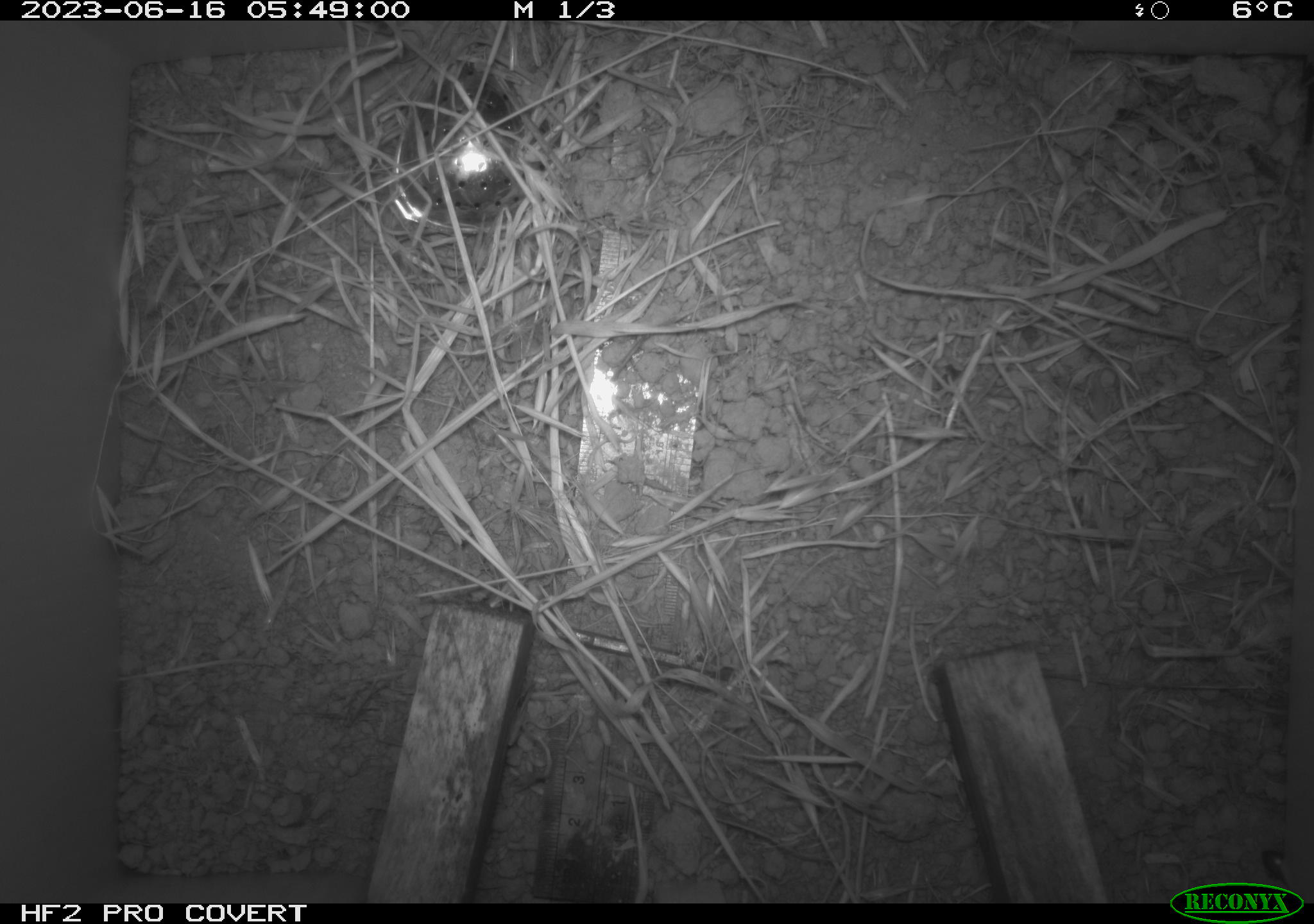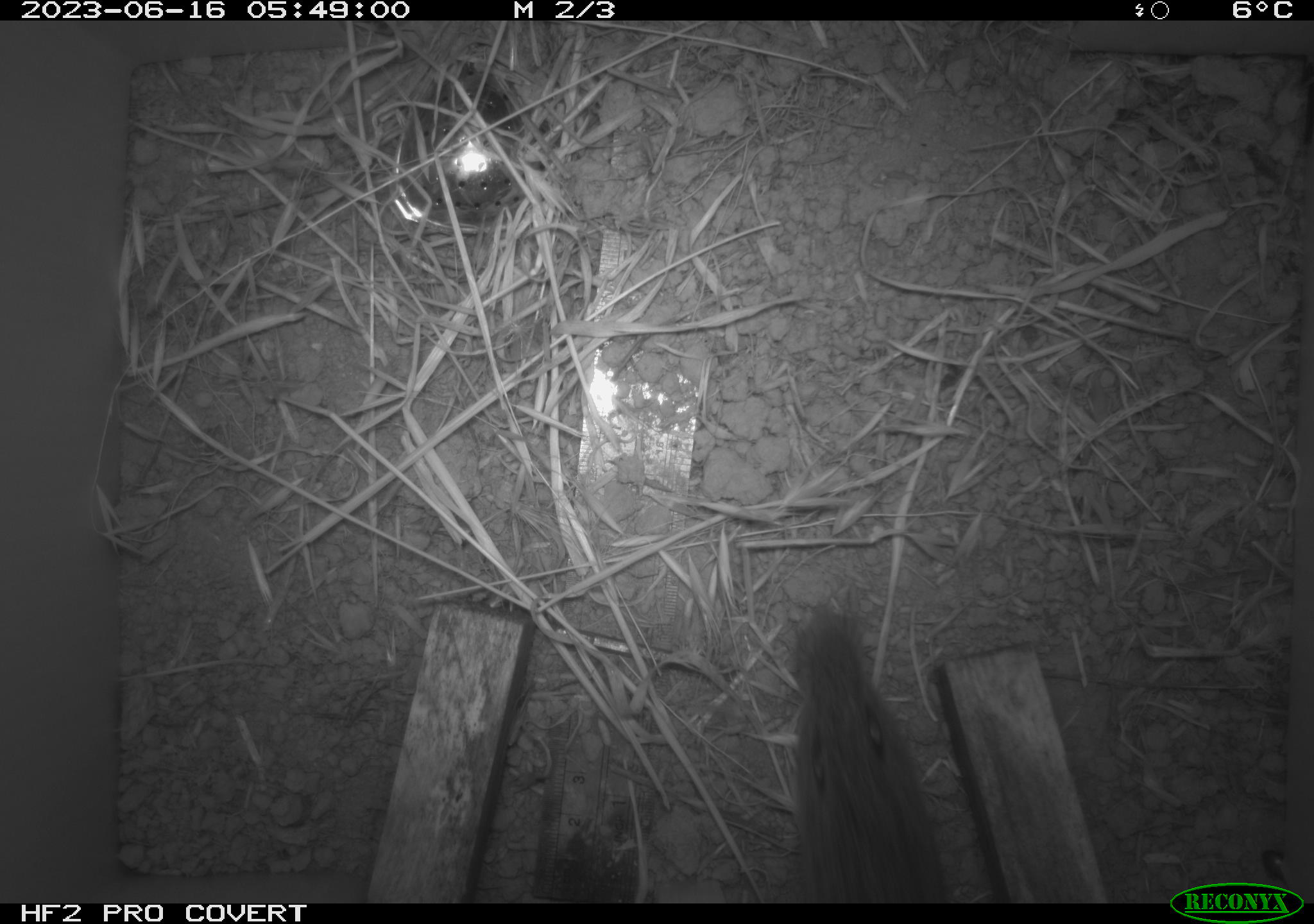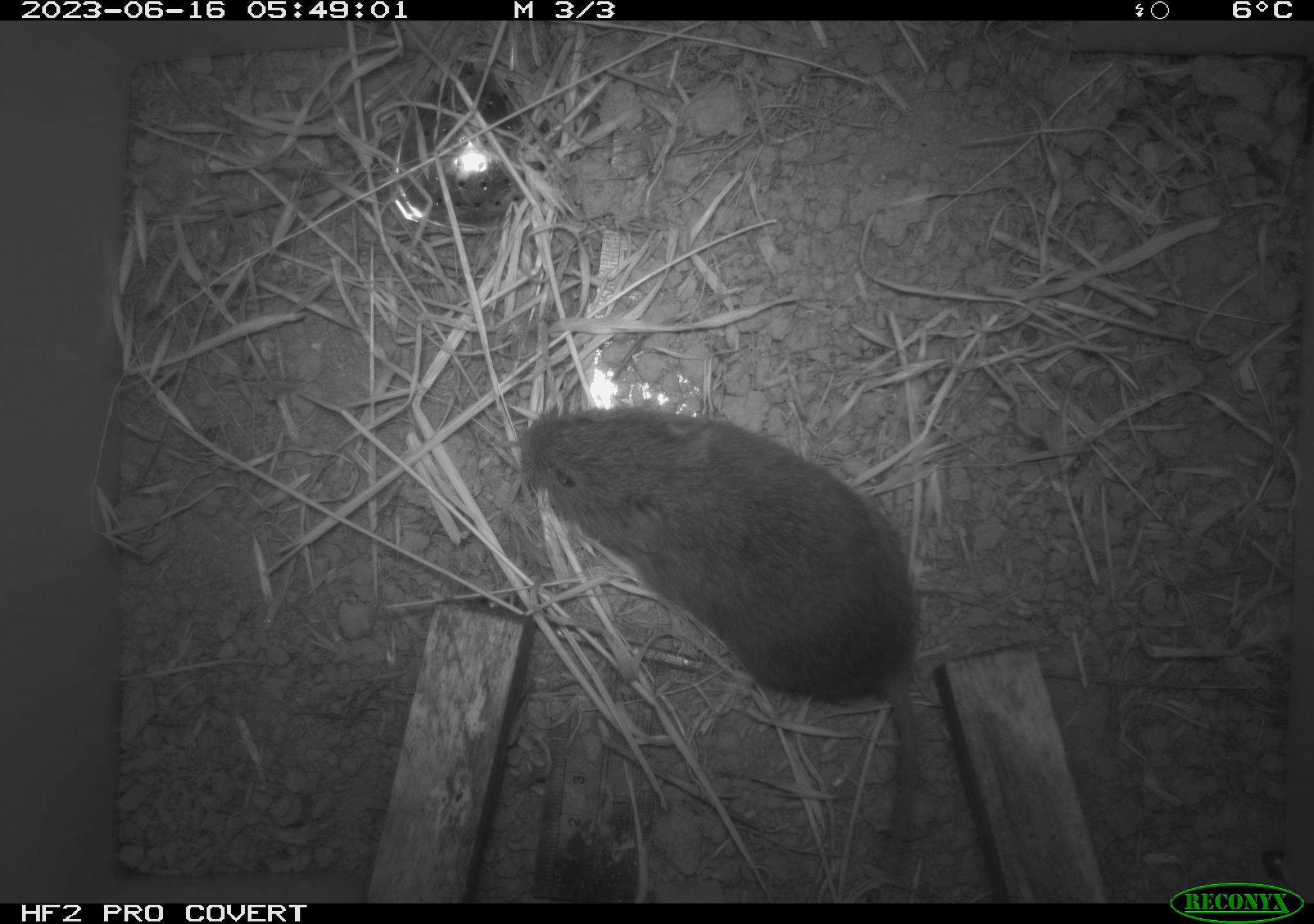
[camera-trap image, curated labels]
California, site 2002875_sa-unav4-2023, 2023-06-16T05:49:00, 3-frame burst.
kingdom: Animalia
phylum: Chordata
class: Mammalia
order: Rodentia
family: Cricetidae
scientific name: Arvicolinae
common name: voles, lemmings, and muskrats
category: arvicolinae subfamily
Arvicolinae subfamily (voles, lemmings, and muskrats) (Arvicolinae).